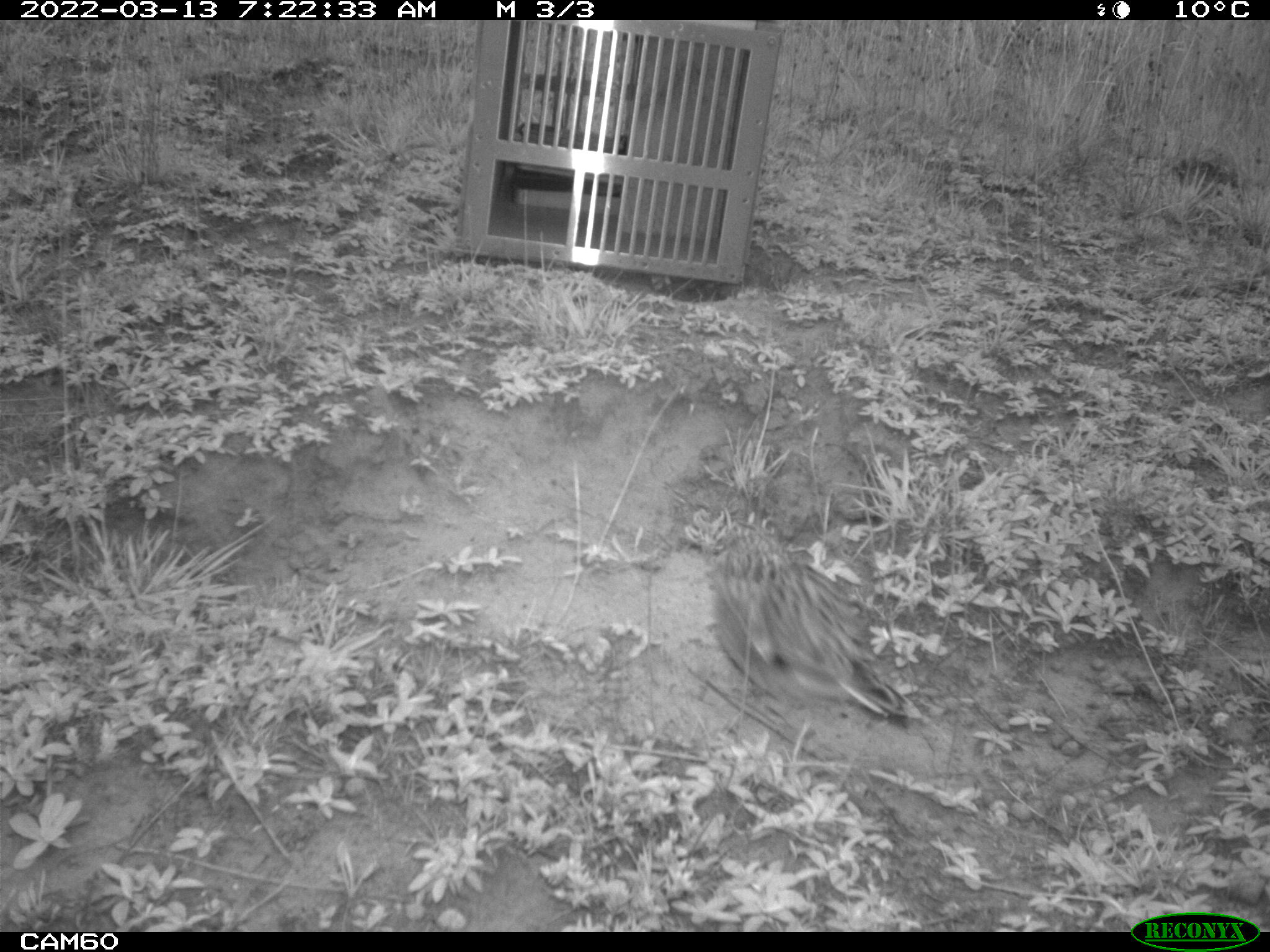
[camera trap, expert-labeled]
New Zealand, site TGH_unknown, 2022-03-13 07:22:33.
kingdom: Animalia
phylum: Chordata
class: Aves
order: Passeriformes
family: Motacillidae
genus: Anthus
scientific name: Anthus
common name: pipit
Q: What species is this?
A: Pipit (Anthus).